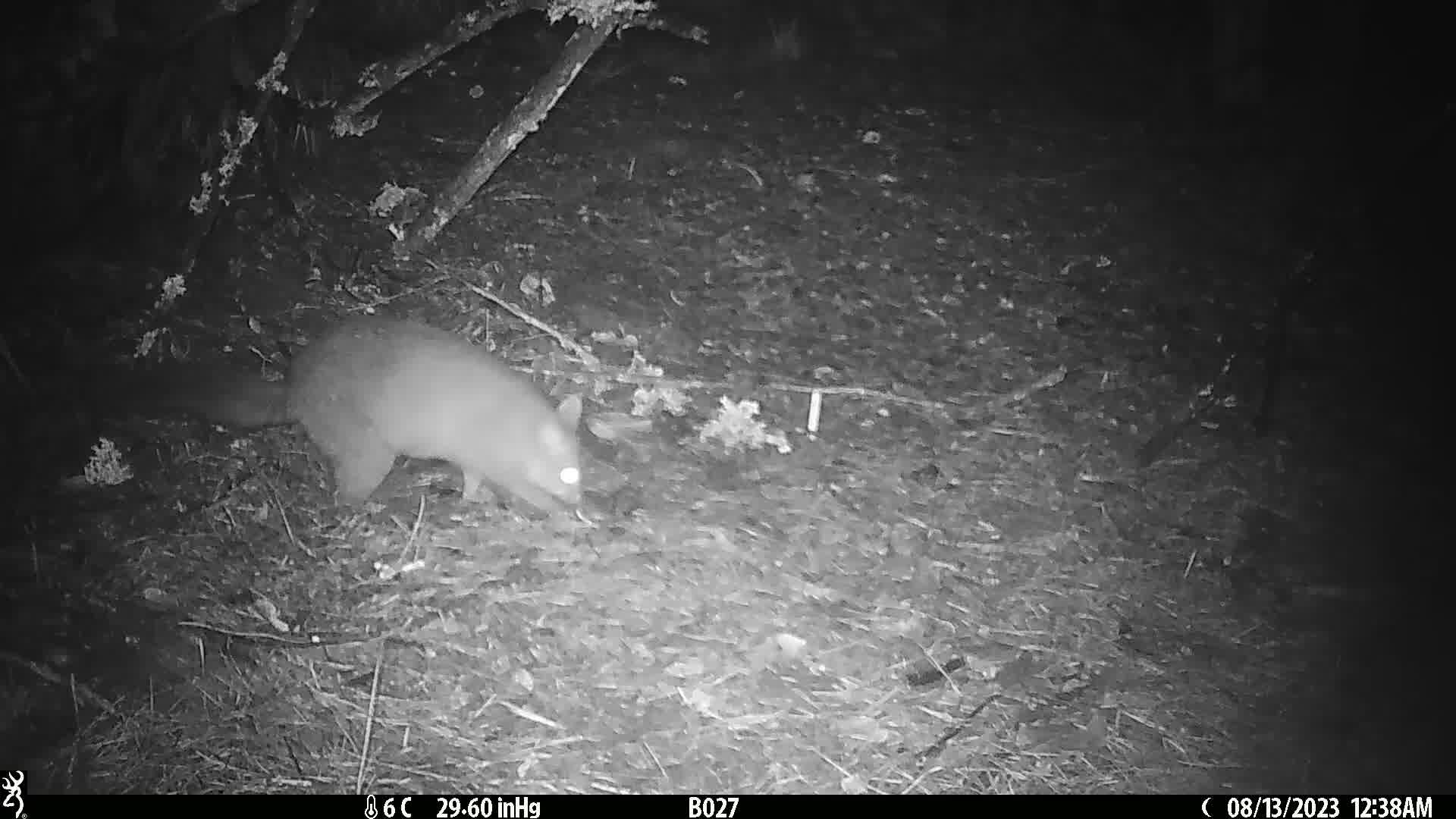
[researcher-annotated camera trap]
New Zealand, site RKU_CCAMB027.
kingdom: Animalia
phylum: Chordata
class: Mammalia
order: Diprotodontia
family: Phalangeridae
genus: Trichosurus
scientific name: Trichosurus vulpecula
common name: common brushtail possum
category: possum